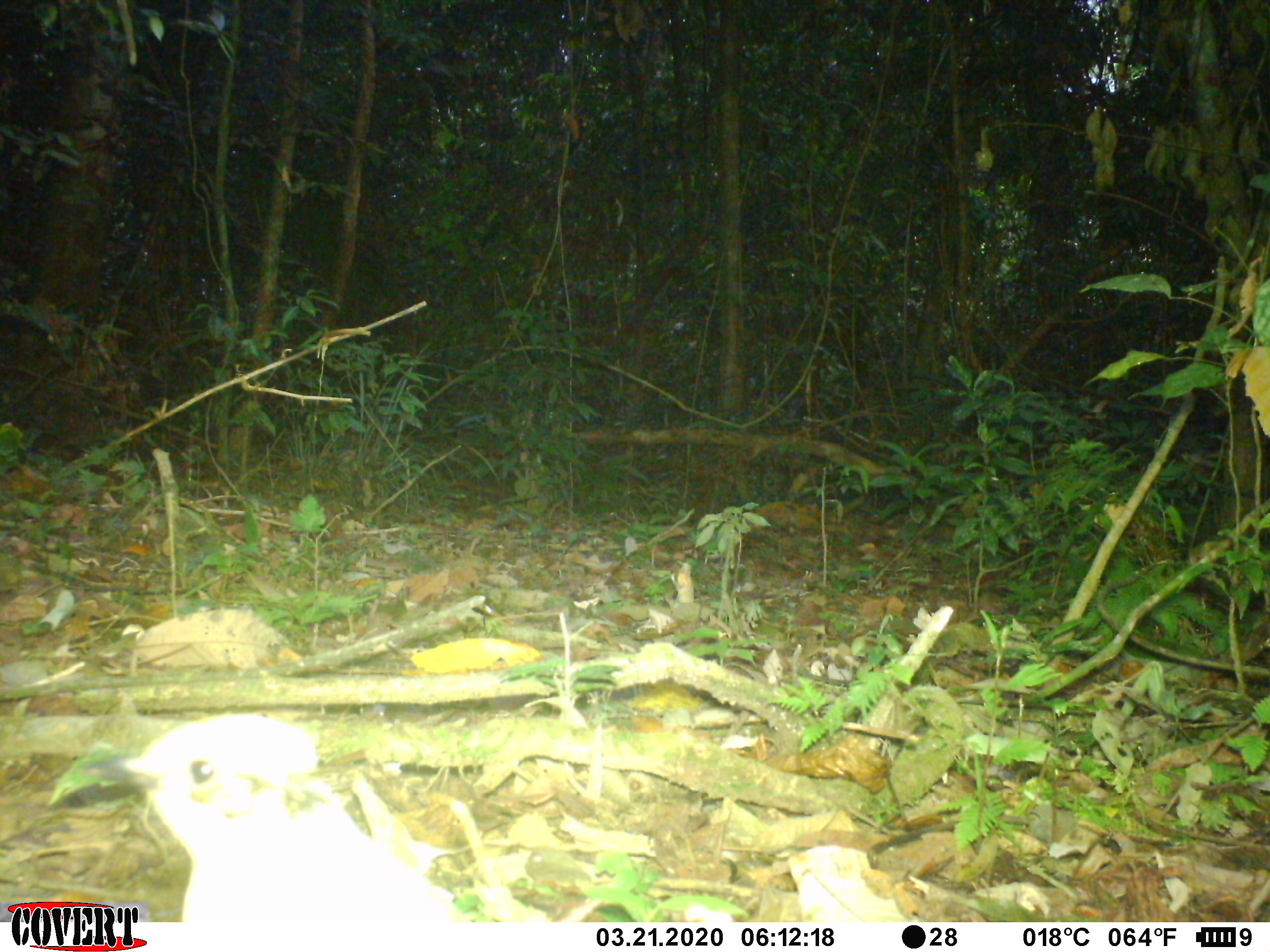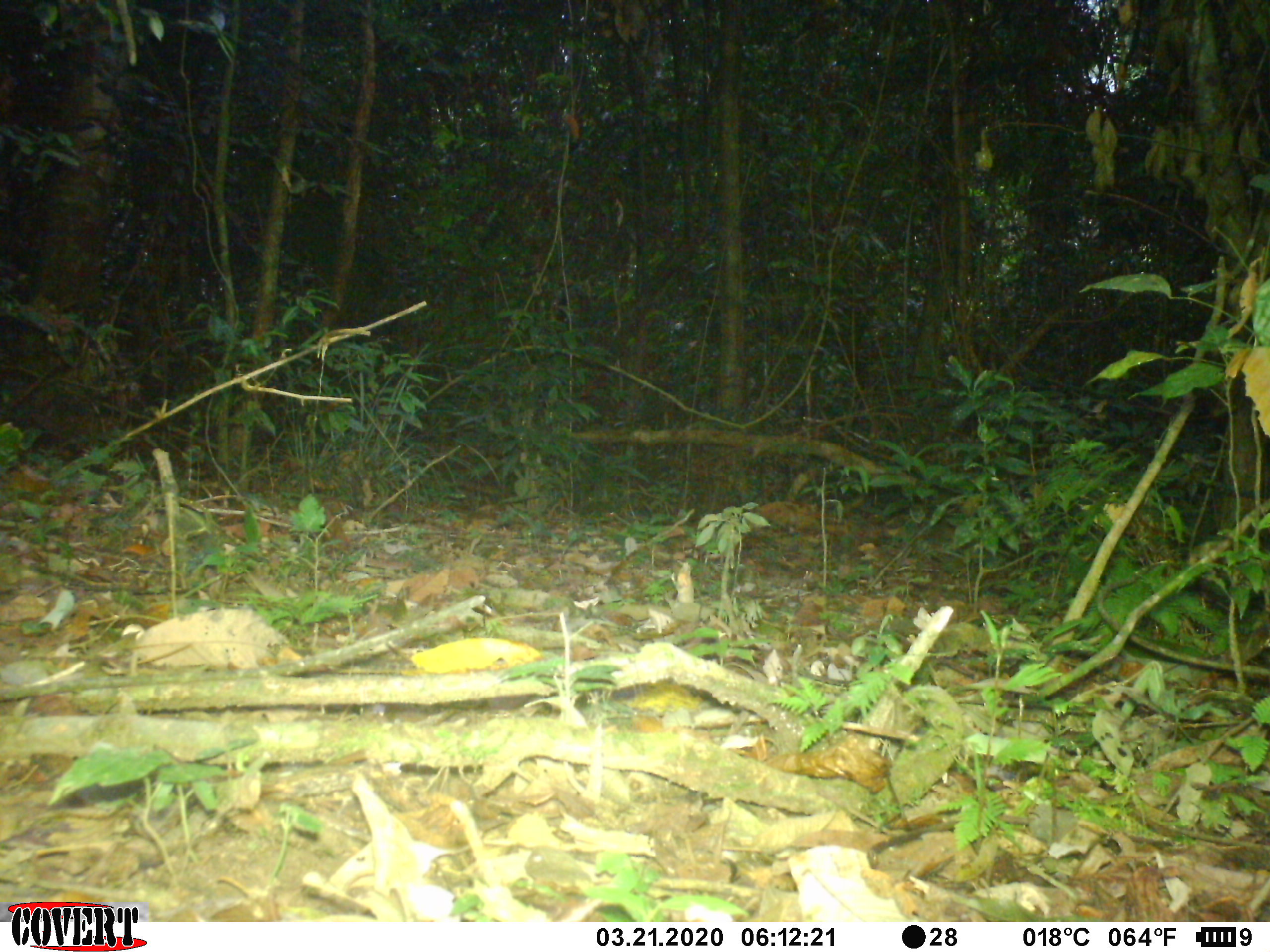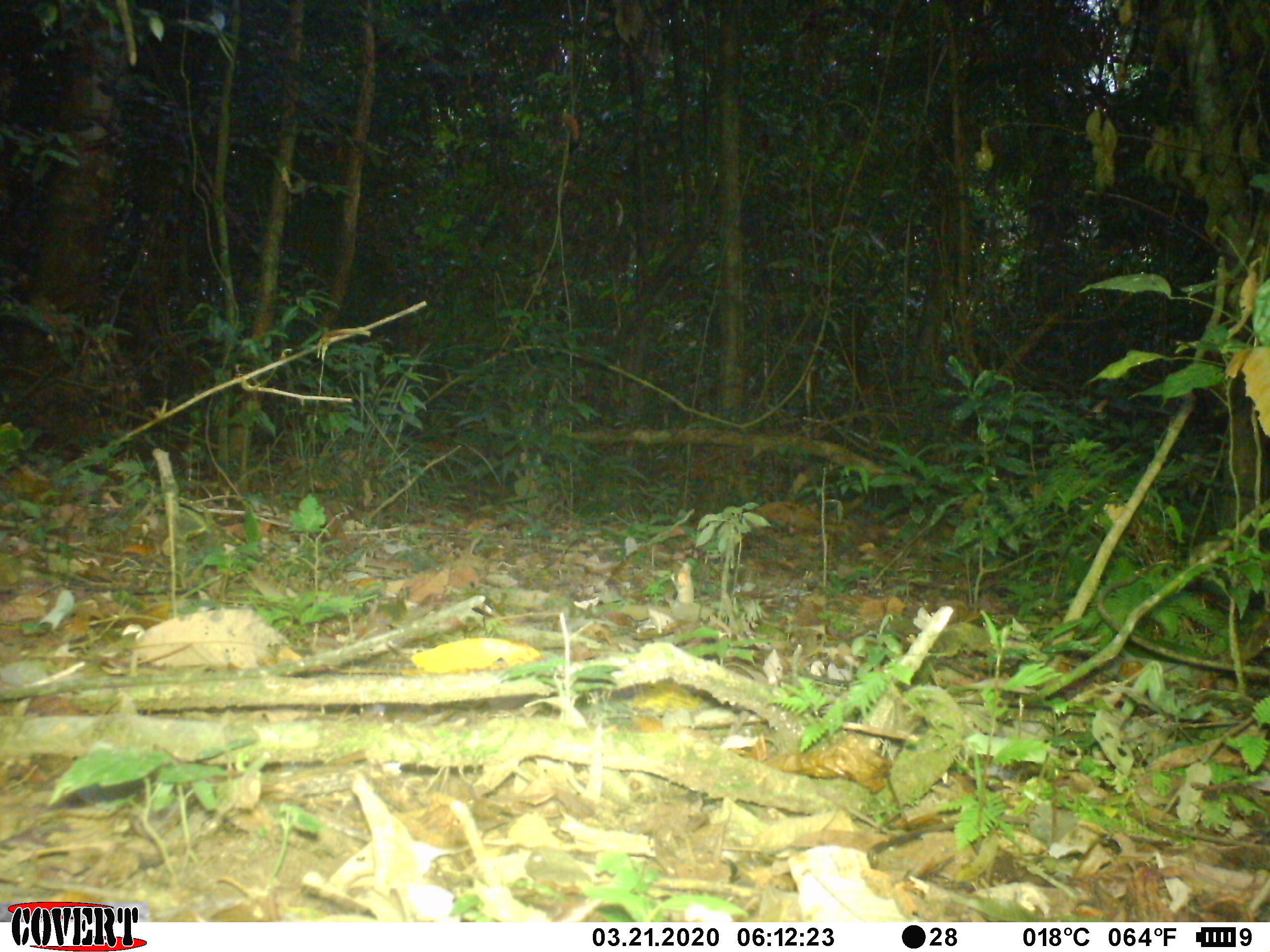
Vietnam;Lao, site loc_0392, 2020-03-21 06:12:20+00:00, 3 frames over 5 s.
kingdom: Animalia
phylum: Chordata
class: Aves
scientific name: Aves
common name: bird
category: unidentified bird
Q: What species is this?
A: Unidentified bird (bird) (Aves).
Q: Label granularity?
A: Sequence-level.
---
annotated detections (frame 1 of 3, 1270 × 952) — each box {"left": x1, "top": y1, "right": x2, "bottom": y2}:
unidentified bird: {"left": 82, "top": 709, "right": 459, "bottom": 920}